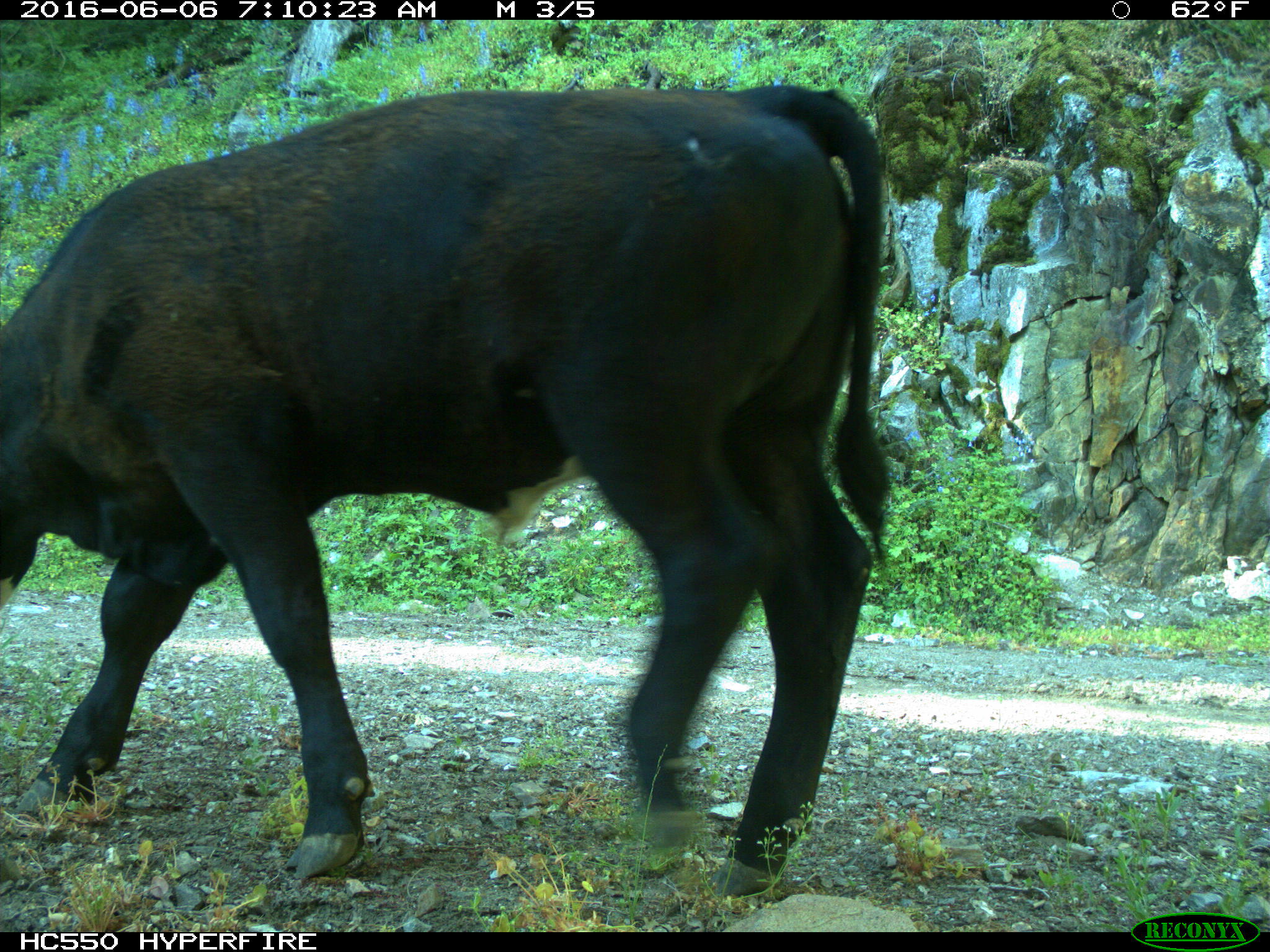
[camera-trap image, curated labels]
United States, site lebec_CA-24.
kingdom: Animalia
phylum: Chordata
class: Mammalia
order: Artiodactyla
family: Bovidae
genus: Bos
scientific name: Bos taurus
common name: domestic cow